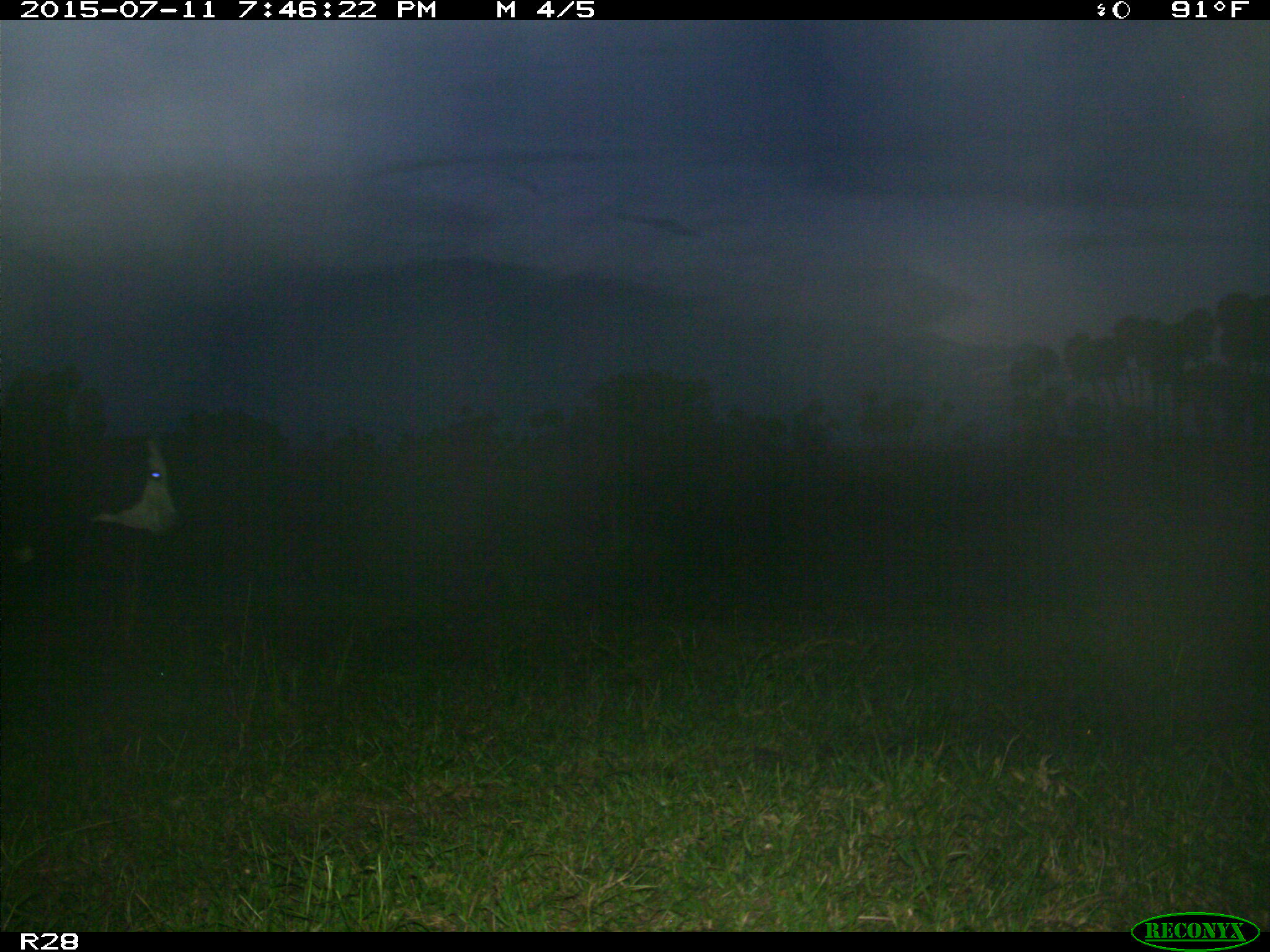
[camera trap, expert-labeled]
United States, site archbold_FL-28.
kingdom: Animalia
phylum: Chordata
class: Mammalia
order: Artiodactyla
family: Bovidae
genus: Bos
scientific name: Bos taurus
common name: domestic cow